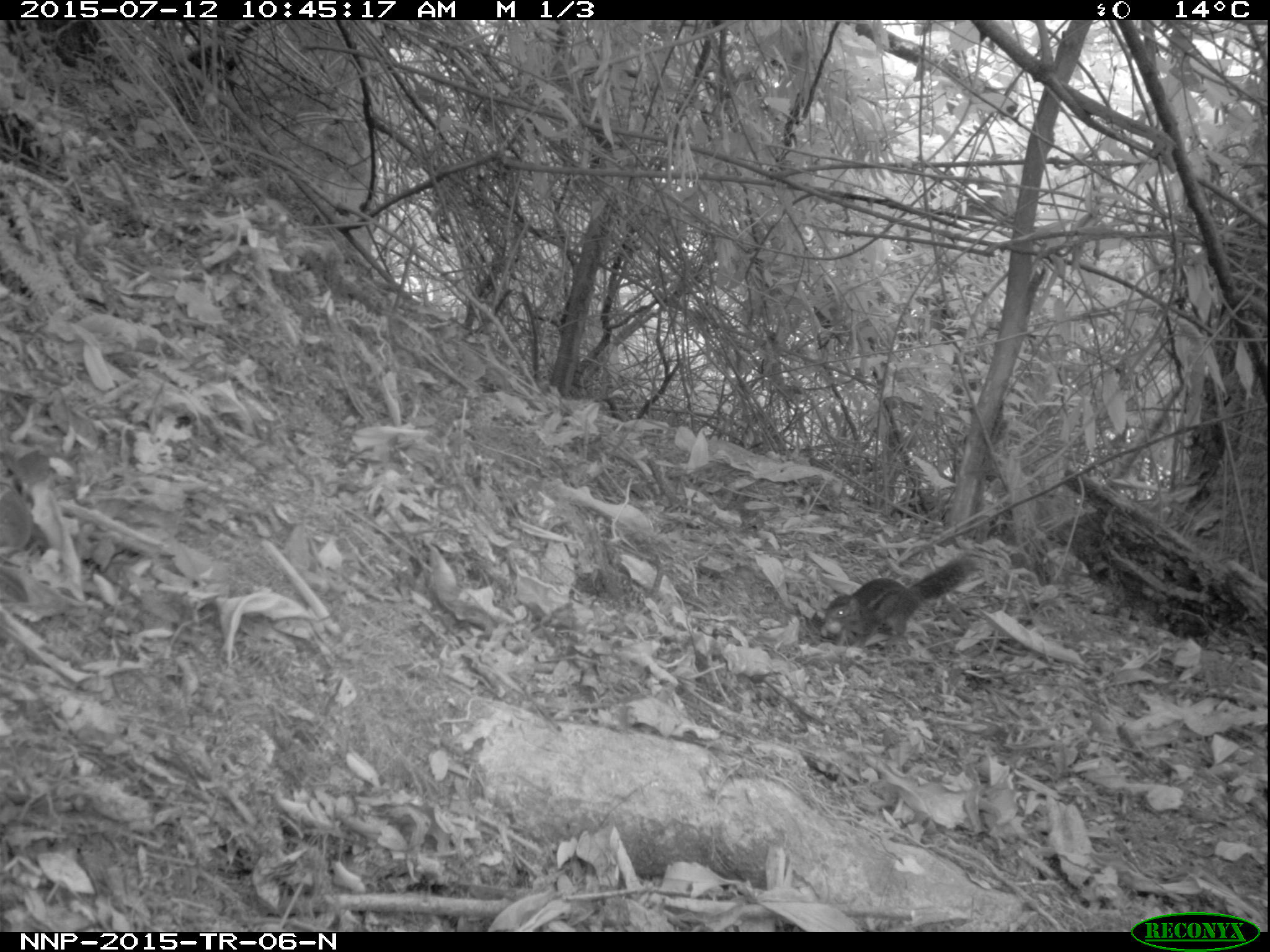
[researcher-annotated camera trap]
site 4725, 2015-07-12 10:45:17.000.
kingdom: Animalia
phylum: Chordata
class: Mammalia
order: Rodentia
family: Sciuridae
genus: Funisciurus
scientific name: Funisciurus pyrropus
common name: fire-footed rope squirrel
Funisciurus pyrropus (fire-footed rope squirrel), count 1.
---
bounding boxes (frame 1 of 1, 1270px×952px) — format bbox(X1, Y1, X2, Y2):
funisciurus pyrropus: bbox(819, 551, 978, 644)